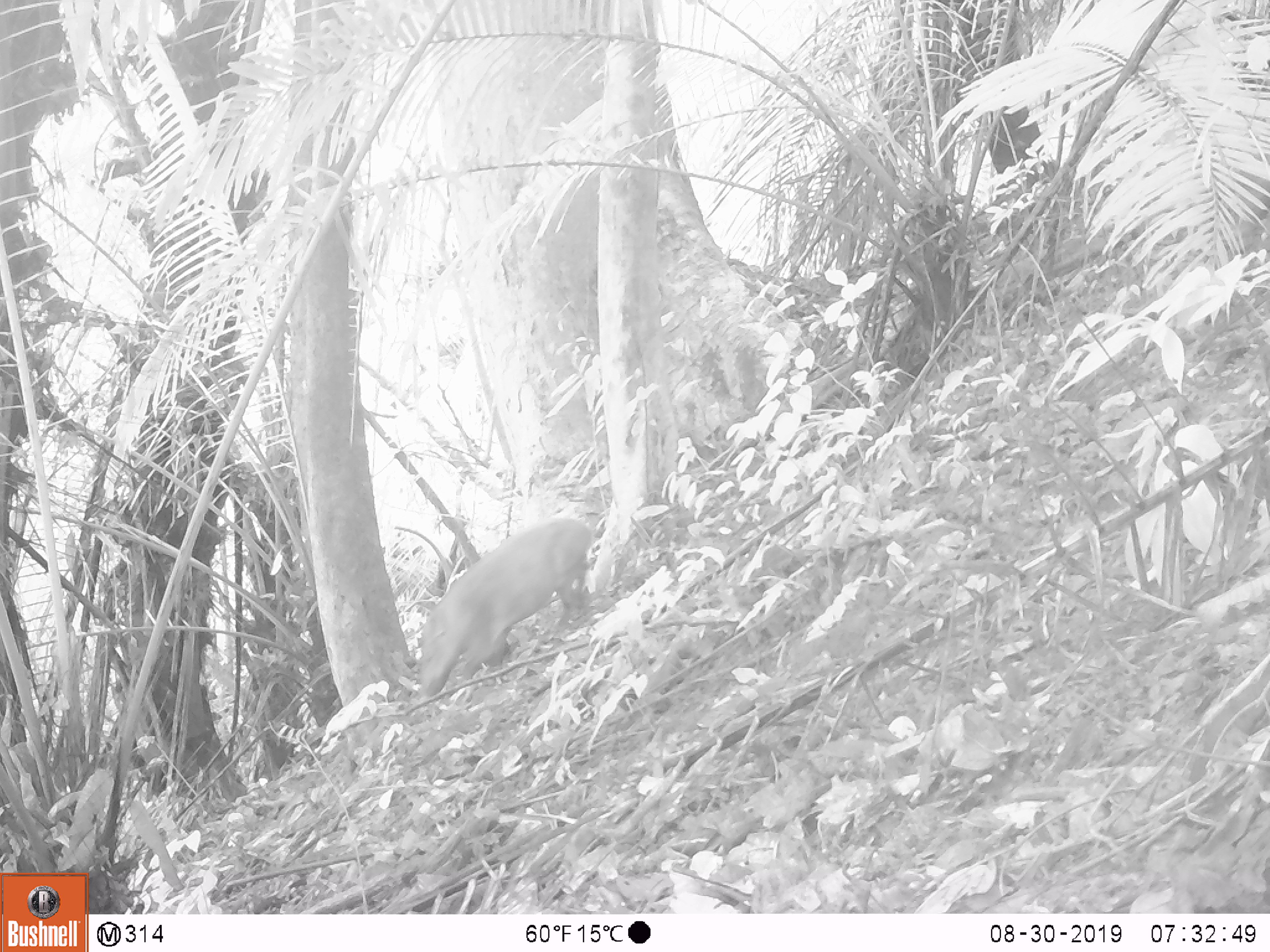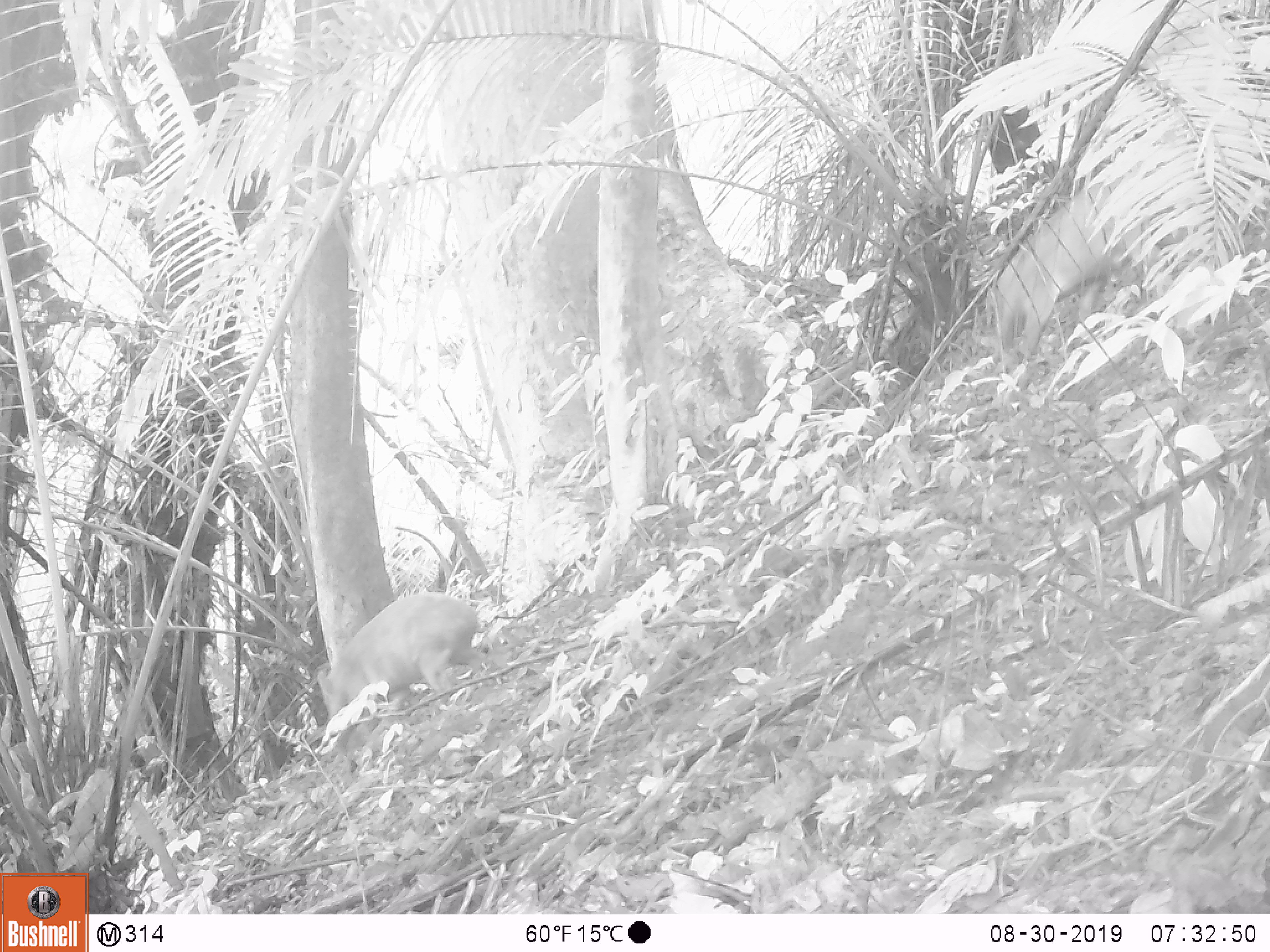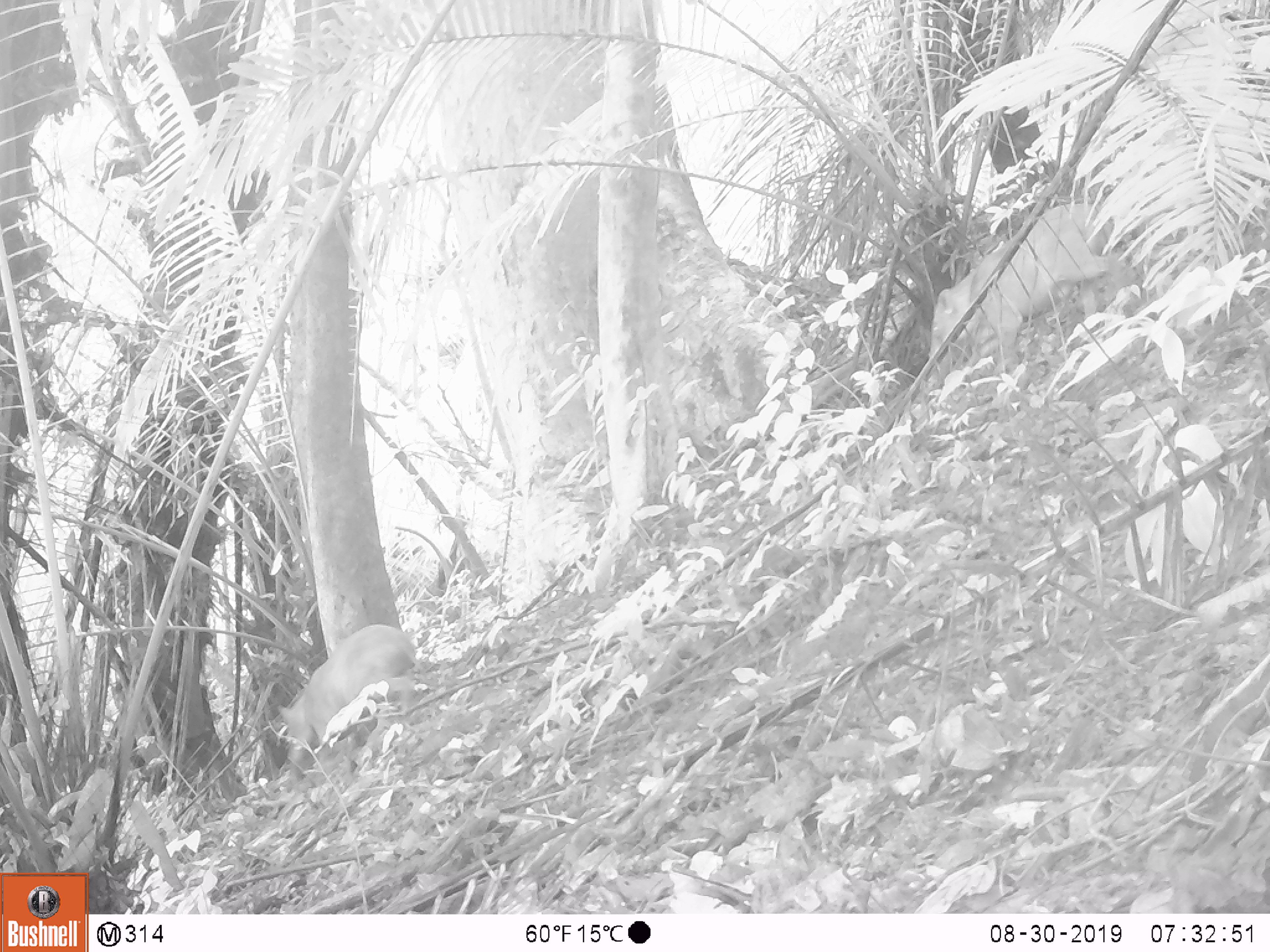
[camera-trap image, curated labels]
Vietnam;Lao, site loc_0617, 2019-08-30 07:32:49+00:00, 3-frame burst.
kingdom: Animalia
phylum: Chordata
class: Mammalia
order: Artiodactyla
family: Suidae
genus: Sus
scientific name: Sus scrofa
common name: eurasian wild pig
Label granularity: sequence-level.